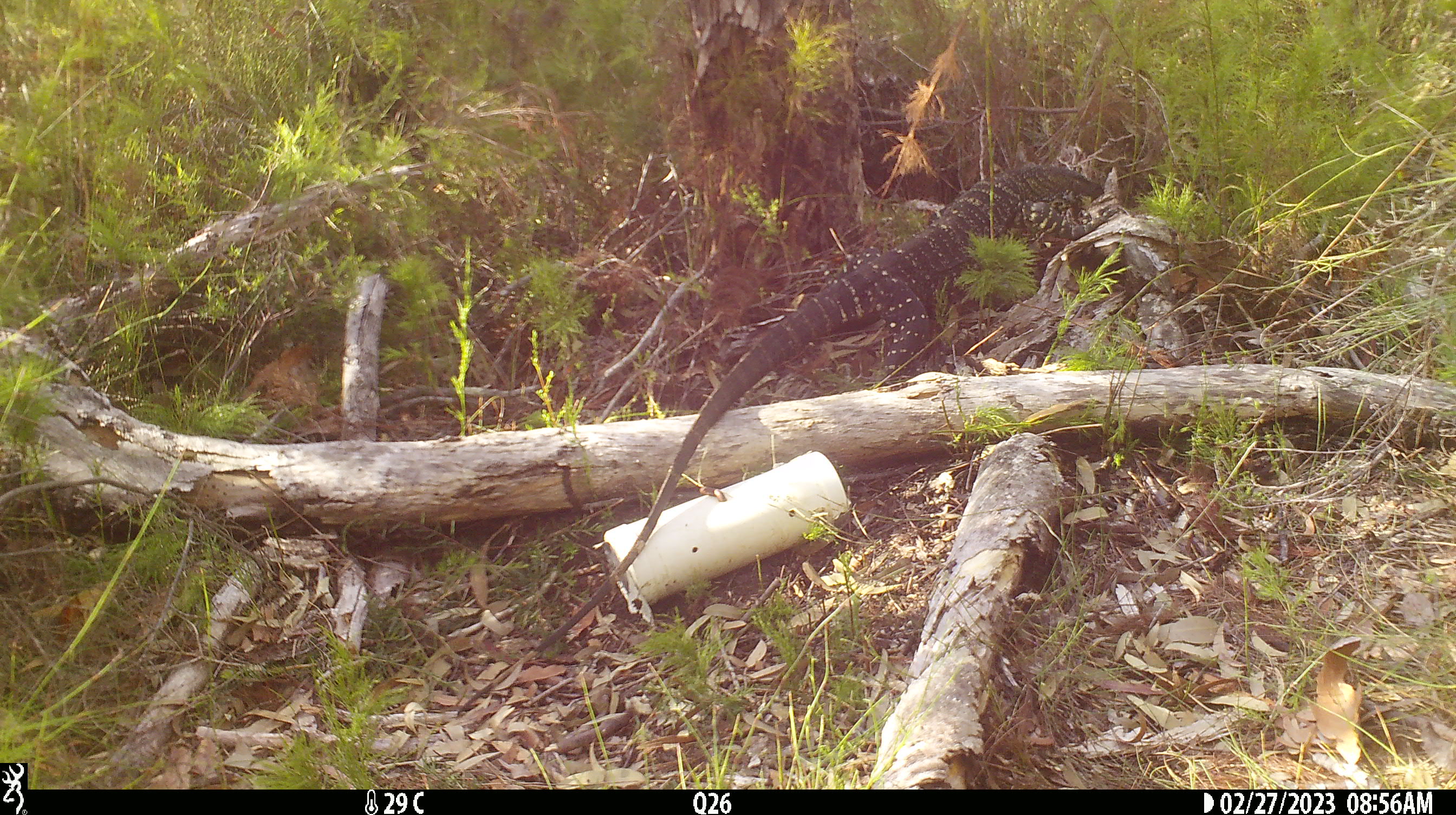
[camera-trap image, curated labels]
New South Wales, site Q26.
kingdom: Animalia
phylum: Chordata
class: Reptilia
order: Squamata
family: Varanidae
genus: Varanus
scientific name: Varanus varius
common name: lace monitor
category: goanna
Goanna (lace monitor) (Varanus varius).